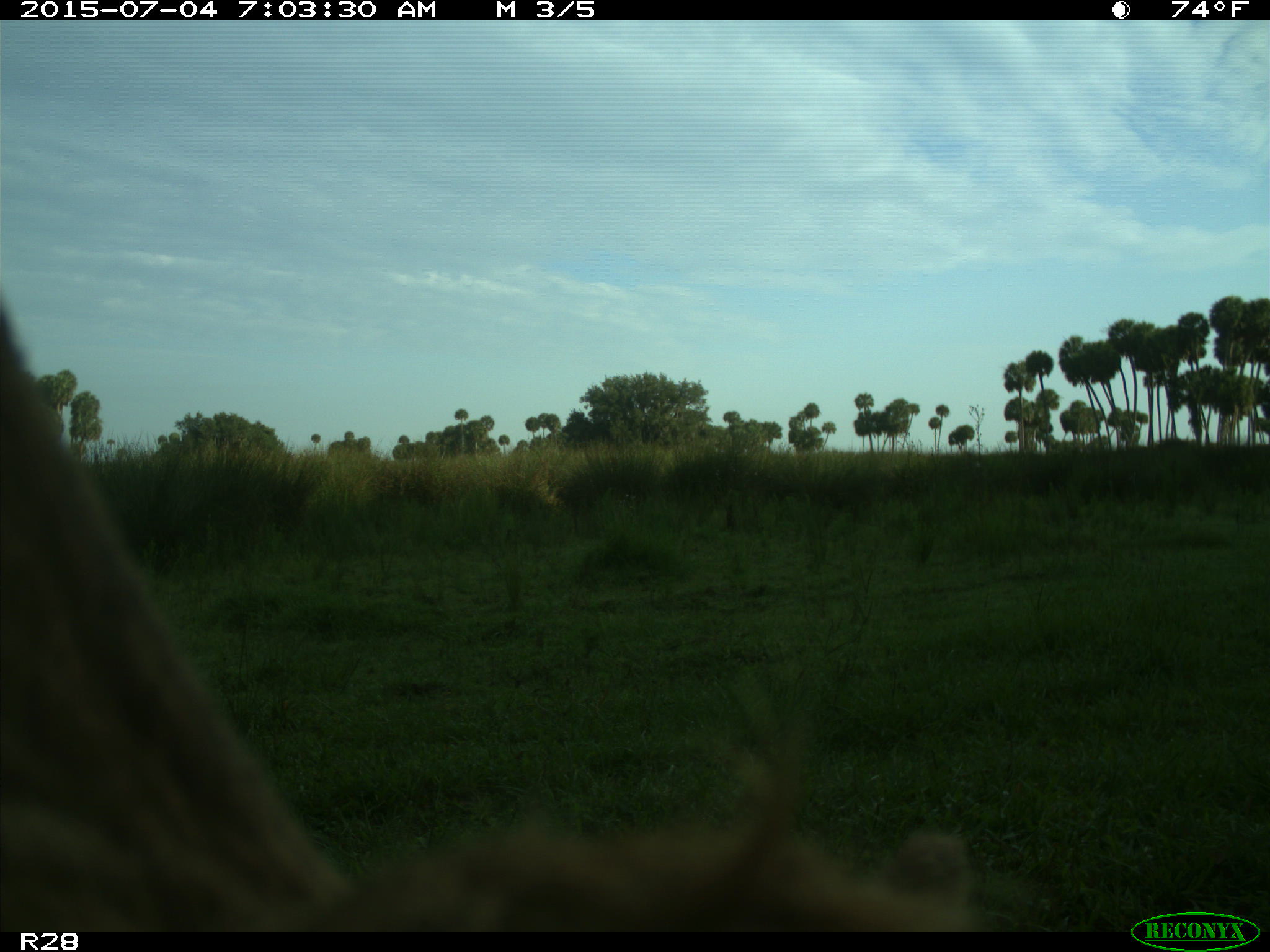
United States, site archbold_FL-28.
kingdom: Animalia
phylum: Chordata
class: Mammalia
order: Artiodactyla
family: Bovidae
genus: Bos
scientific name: Bos taurus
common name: domestic cow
Bos taurus (domestic cow).